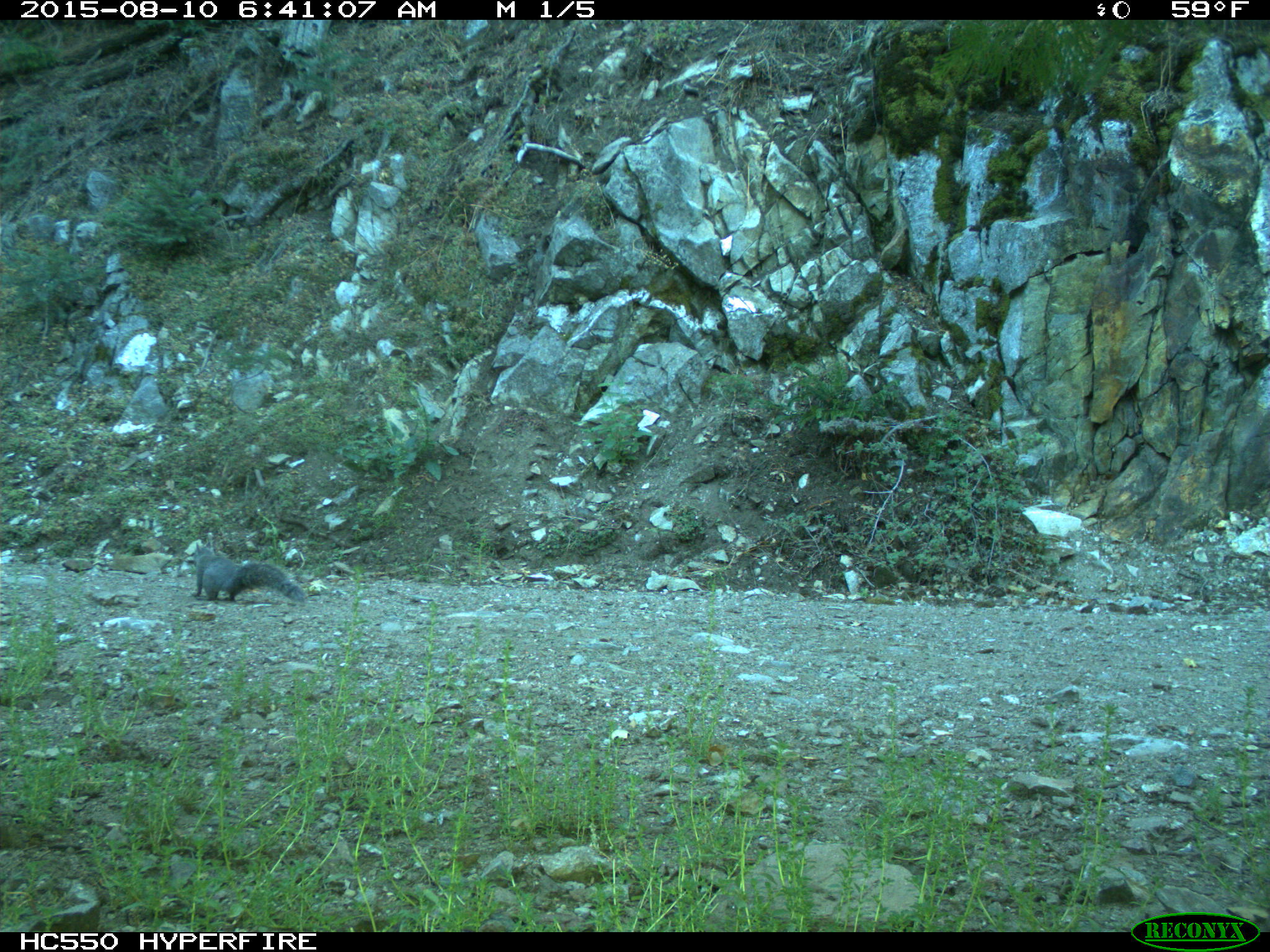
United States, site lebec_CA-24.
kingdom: Animalia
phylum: Chordata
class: Mammalia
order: Rodentia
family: Sciuridae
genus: Sciurus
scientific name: Sciurus carolinensis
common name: eastern gray squirrel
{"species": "Sciurus carolinensis (eastern gray squirrel)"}